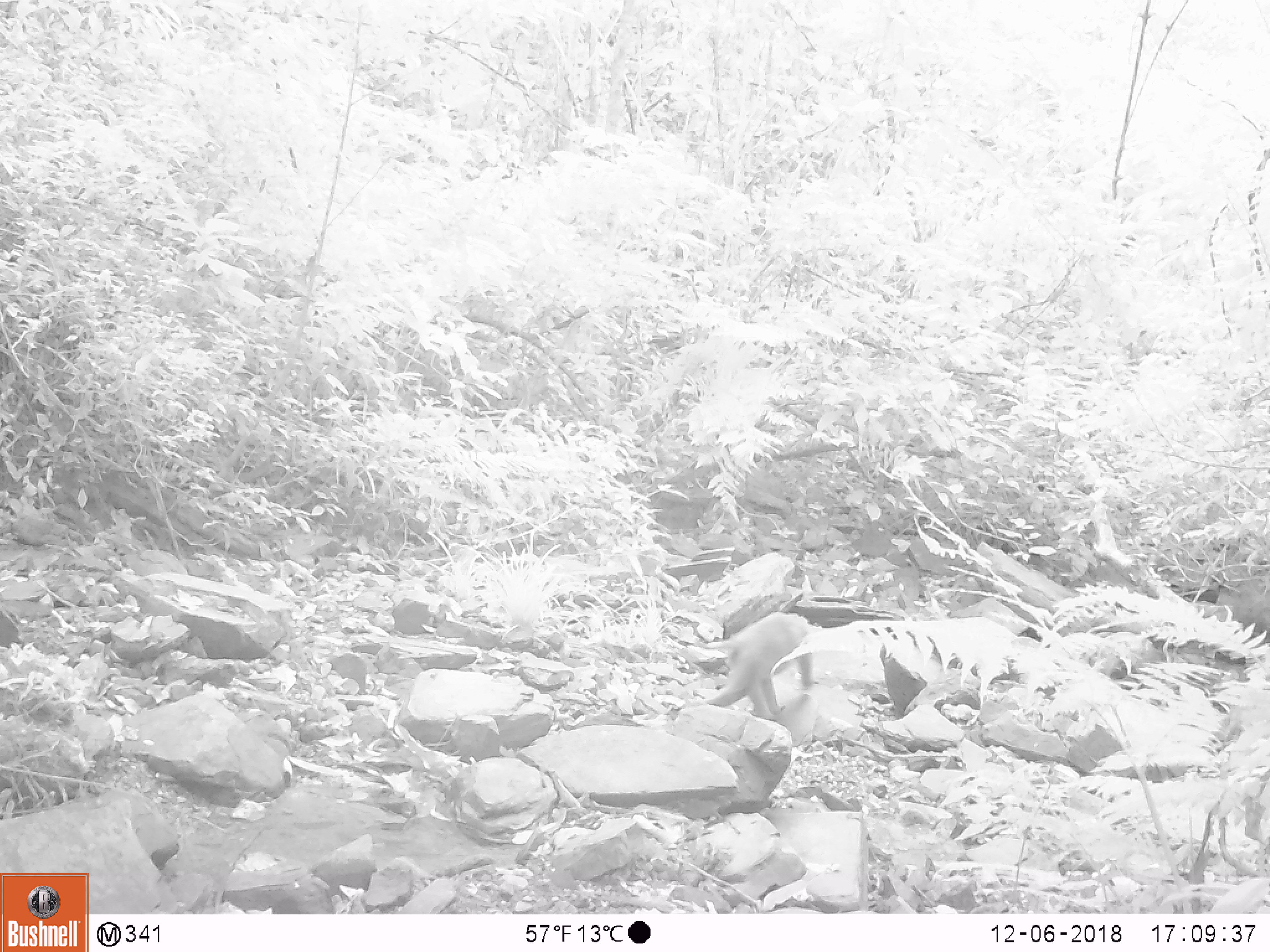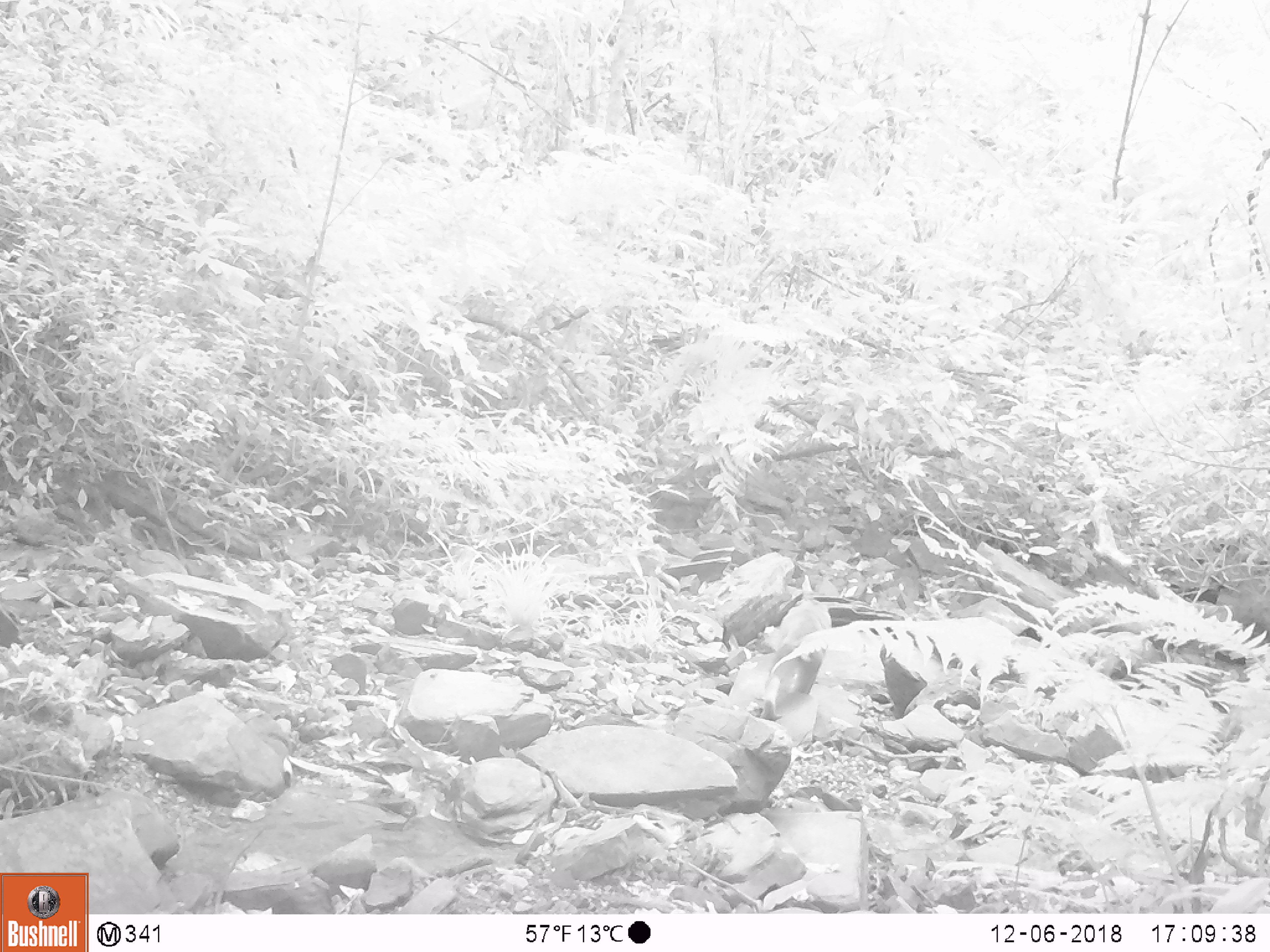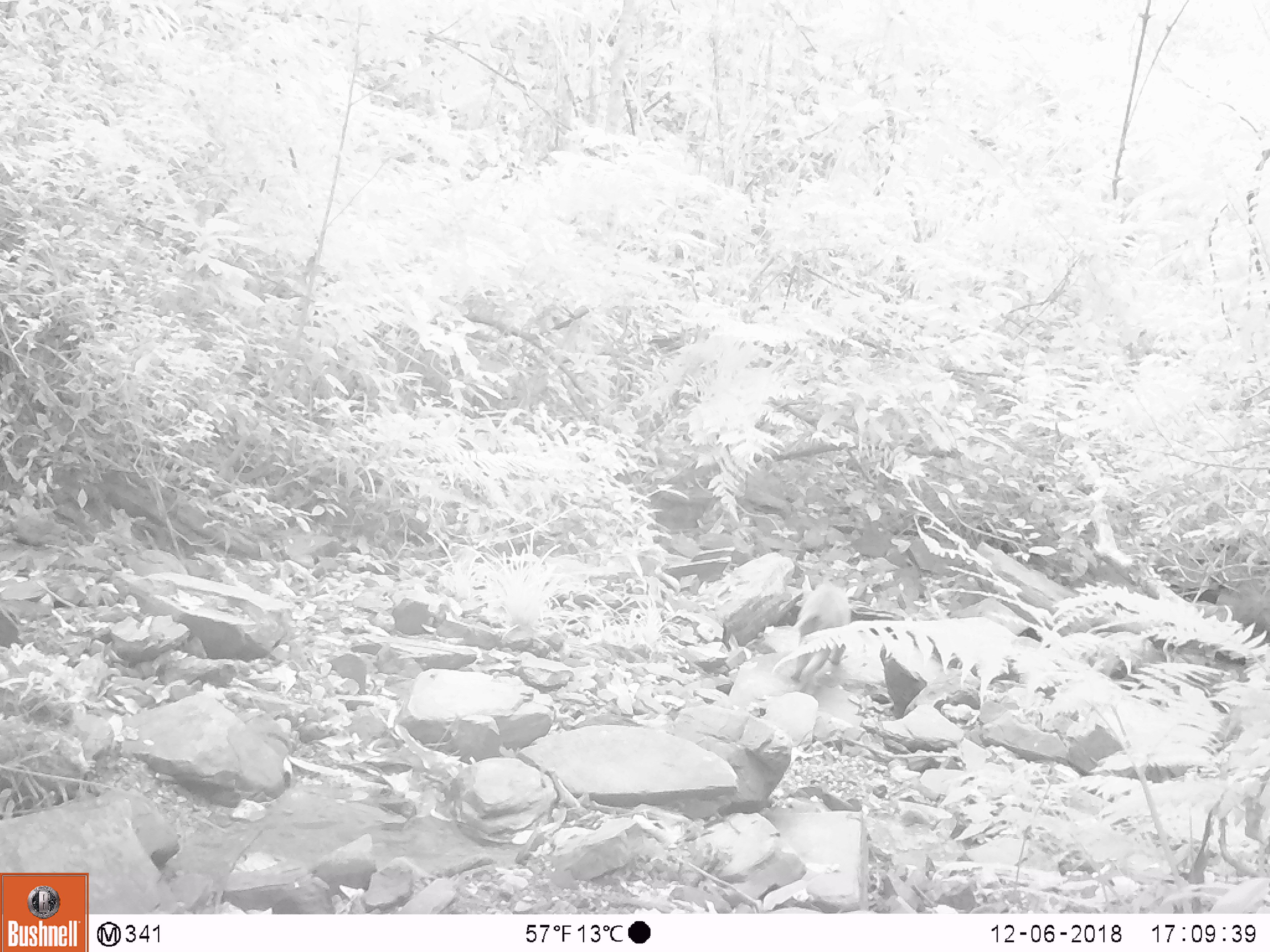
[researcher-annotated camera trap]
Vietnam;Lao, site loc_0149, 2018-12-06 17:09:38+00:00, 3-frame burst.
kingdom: Animalia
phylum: Chordata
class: Mammalia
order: Primates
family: Cercopithecidae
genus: Macaca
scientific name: Macaca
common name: macaques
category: assam or rhesus macaque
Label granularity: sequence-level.